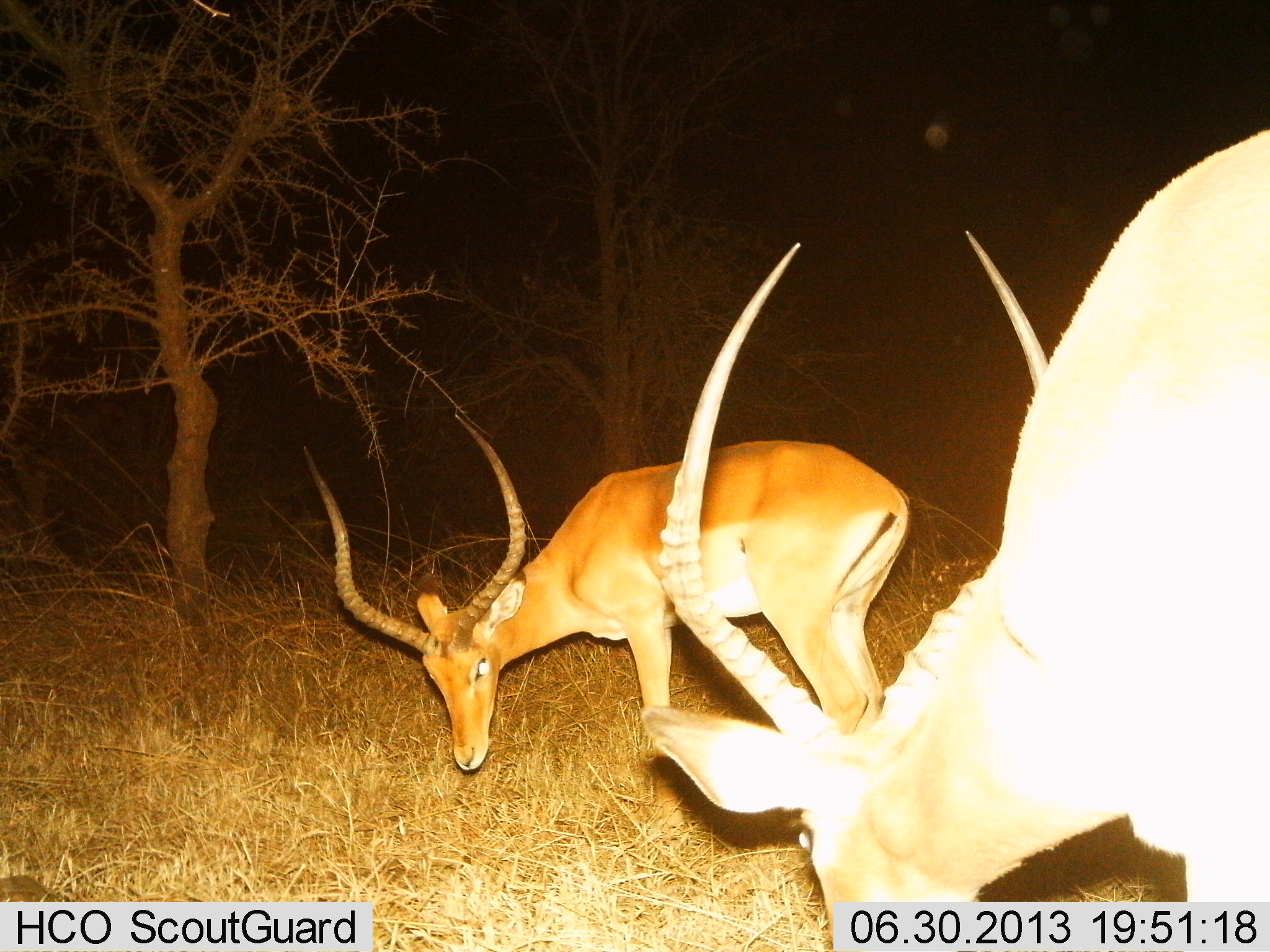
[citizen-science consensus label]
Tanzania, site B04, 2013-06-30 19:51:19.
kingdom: Animalia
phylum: Chordata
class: Mammalia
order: Artiodactyla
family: Bovidae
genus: Aepyceros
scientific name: Aepyceros melampus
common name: impala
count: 2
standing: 20%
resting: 0%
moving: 10%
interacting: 10%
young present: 0%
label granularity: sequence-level